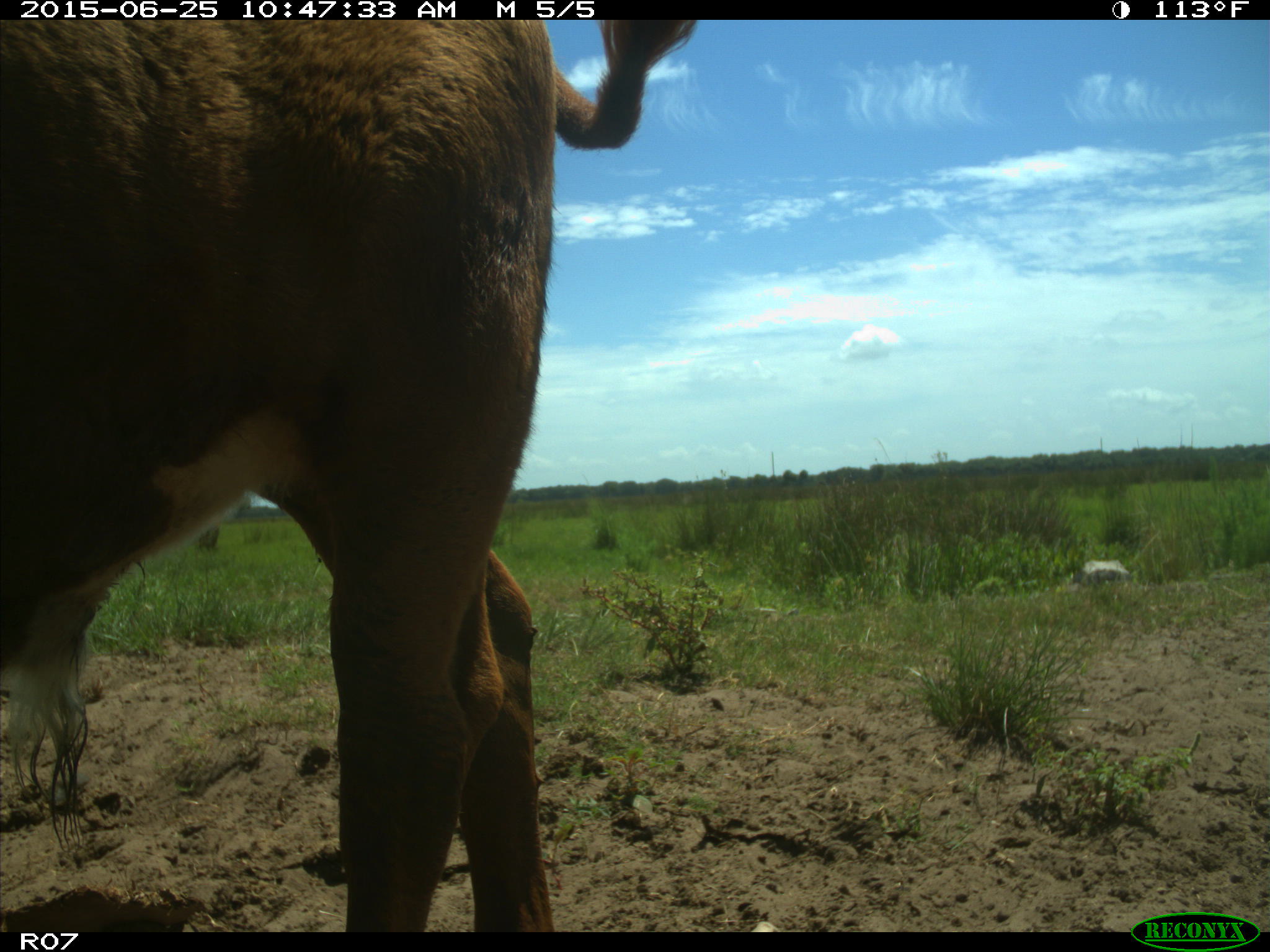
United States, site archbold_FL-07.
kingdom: Animalia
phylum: Chordata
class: Mammalia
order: Artiodactyla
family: Bovidae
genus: Bos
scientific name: Bos taurus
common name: domestic cow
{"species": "Bos taurus (domestic cow)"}